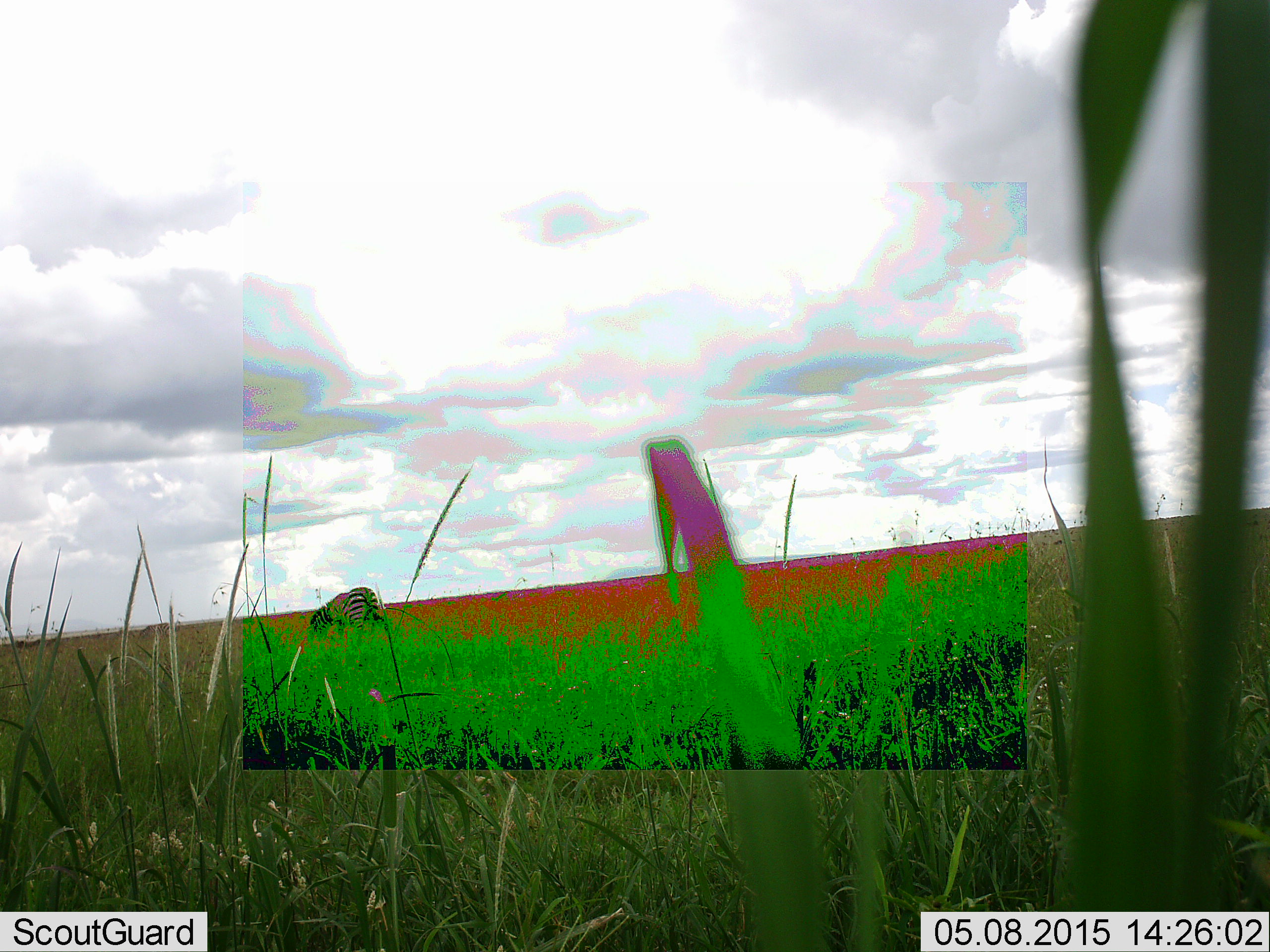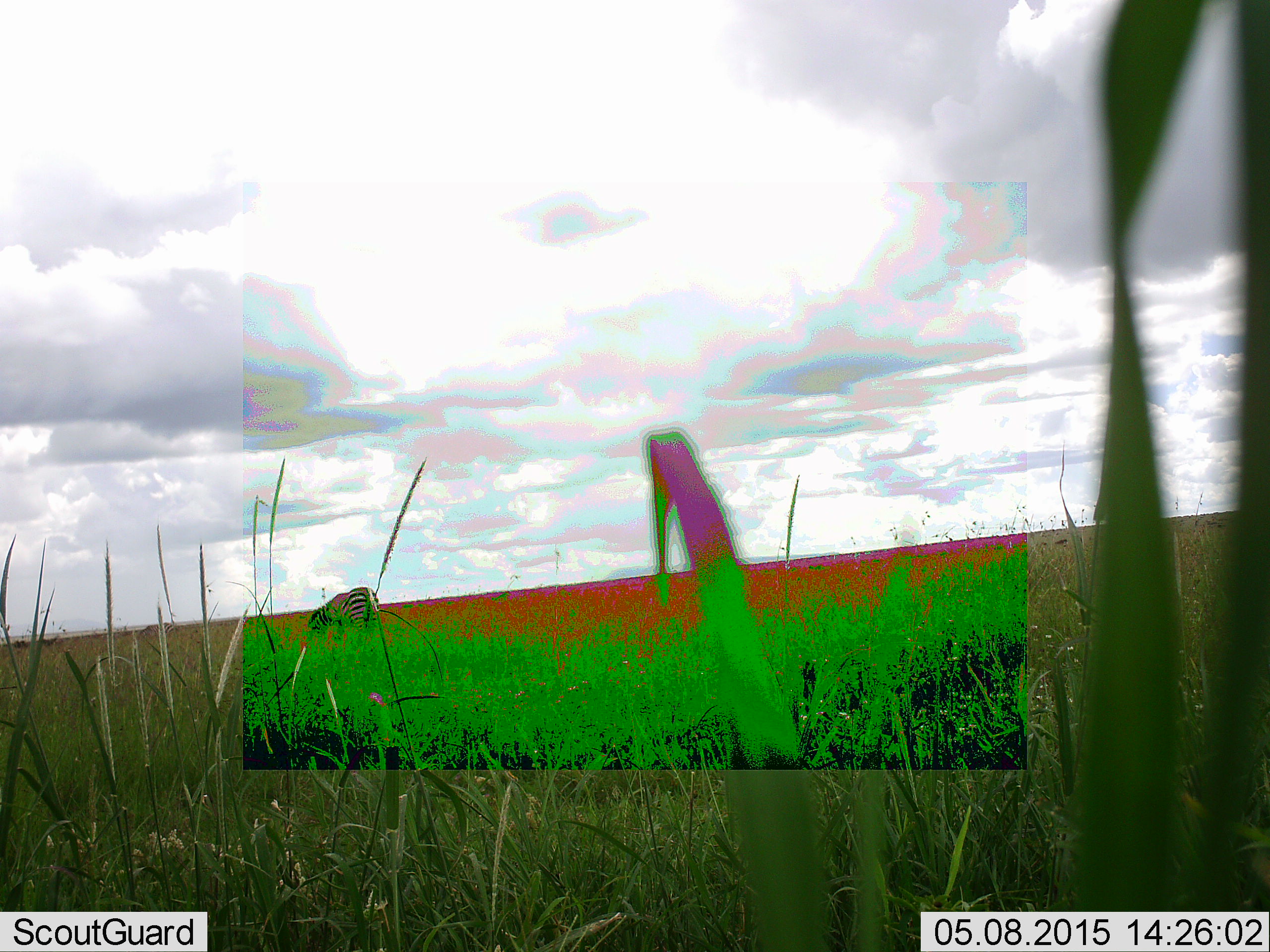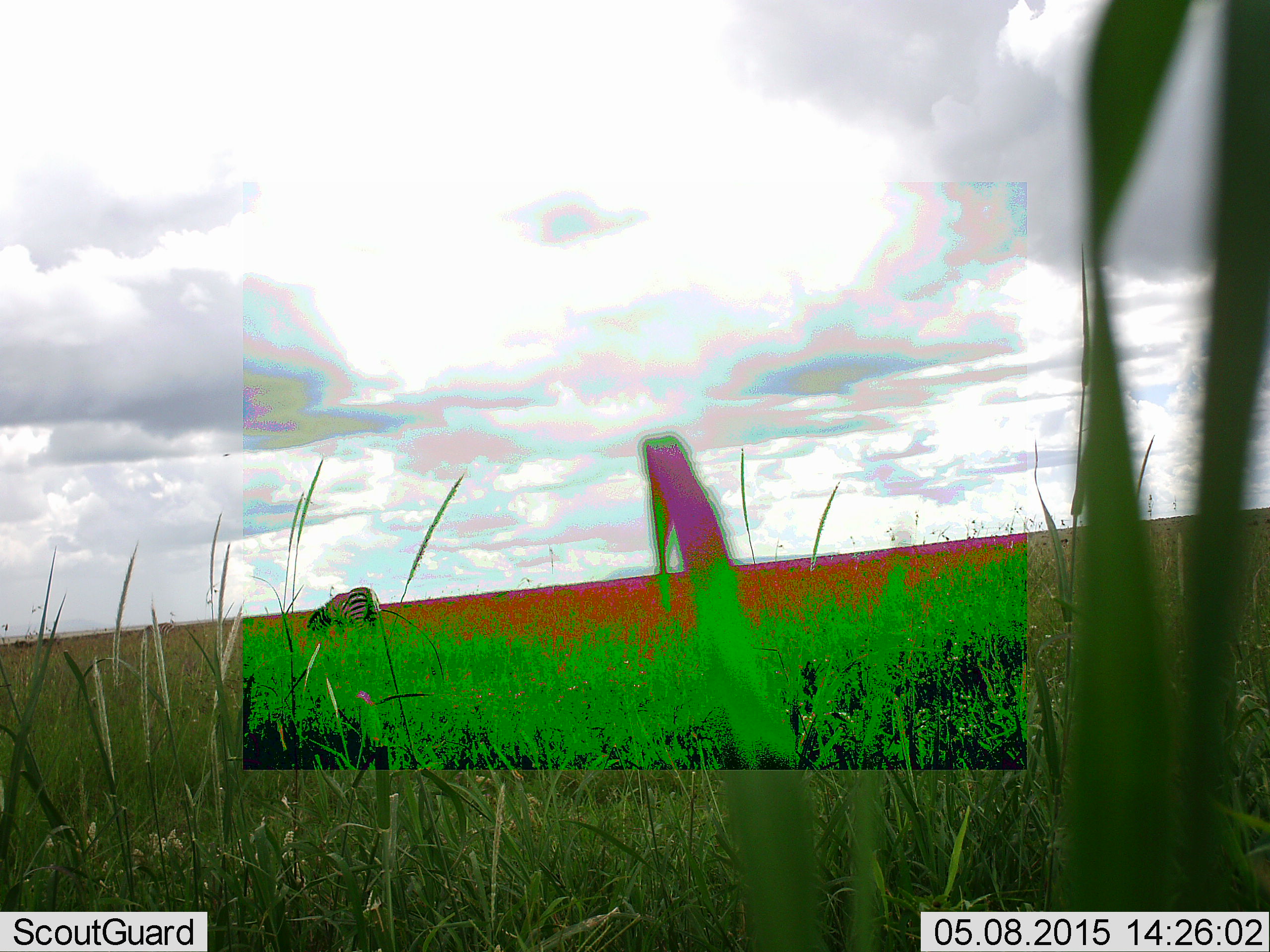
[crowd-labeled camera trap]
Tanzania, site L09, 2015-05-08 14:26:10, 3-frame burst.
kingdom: Animalia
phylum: Chordata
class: Mammalia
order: Perissodactyla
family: Equidae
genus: Equus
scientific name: Equus quagga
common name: plains zebra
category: zebra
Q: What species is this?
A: Zebra (plains zebra) (Equus quagga).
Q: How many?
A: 1.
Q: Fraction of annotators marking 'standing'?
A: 20%.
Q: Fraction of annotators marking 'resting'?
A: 0%.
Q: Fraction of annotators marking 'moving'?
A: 0%.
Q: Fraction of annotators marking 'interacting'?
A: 0%.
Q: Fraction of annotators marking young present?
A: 0%.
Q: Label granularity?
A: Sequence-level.